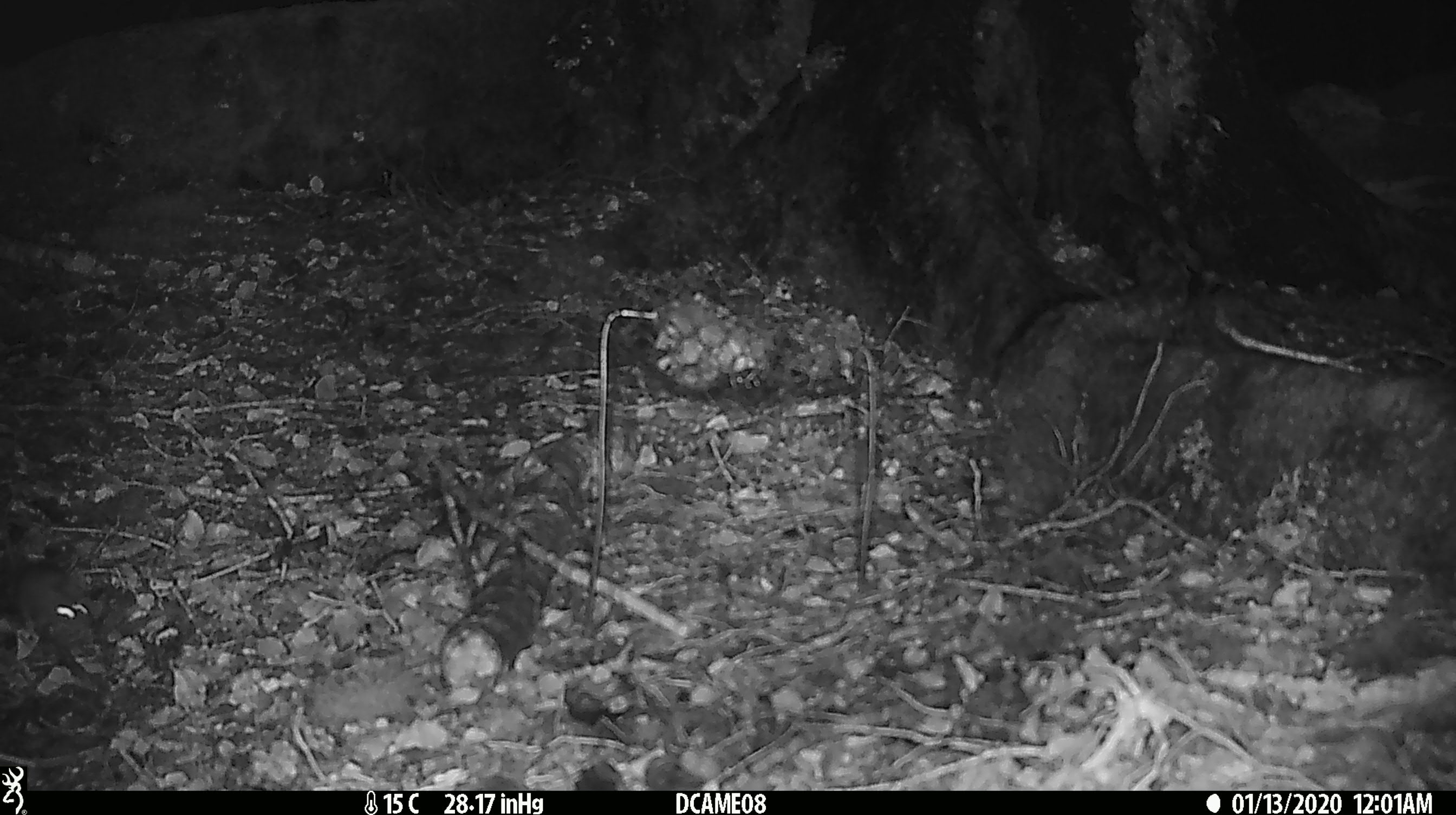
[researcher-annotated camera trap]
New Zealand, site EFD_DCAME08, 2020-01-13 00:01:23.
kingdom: Animalia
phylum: Chordata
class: Mammalia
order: Rodentia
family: Muridae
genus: Mus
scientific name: Mus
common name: mouse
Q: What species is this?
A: Mouse (Mus).